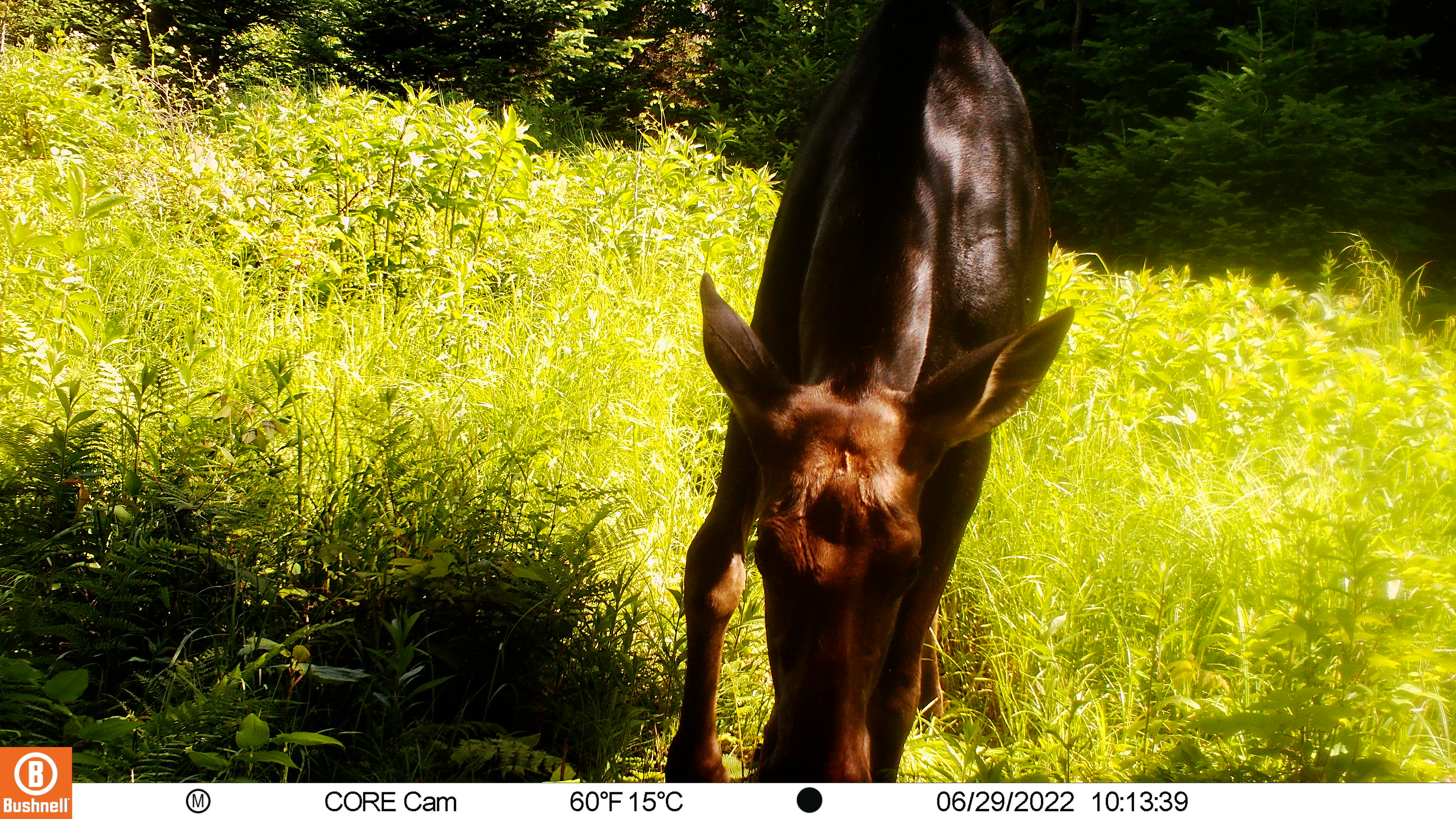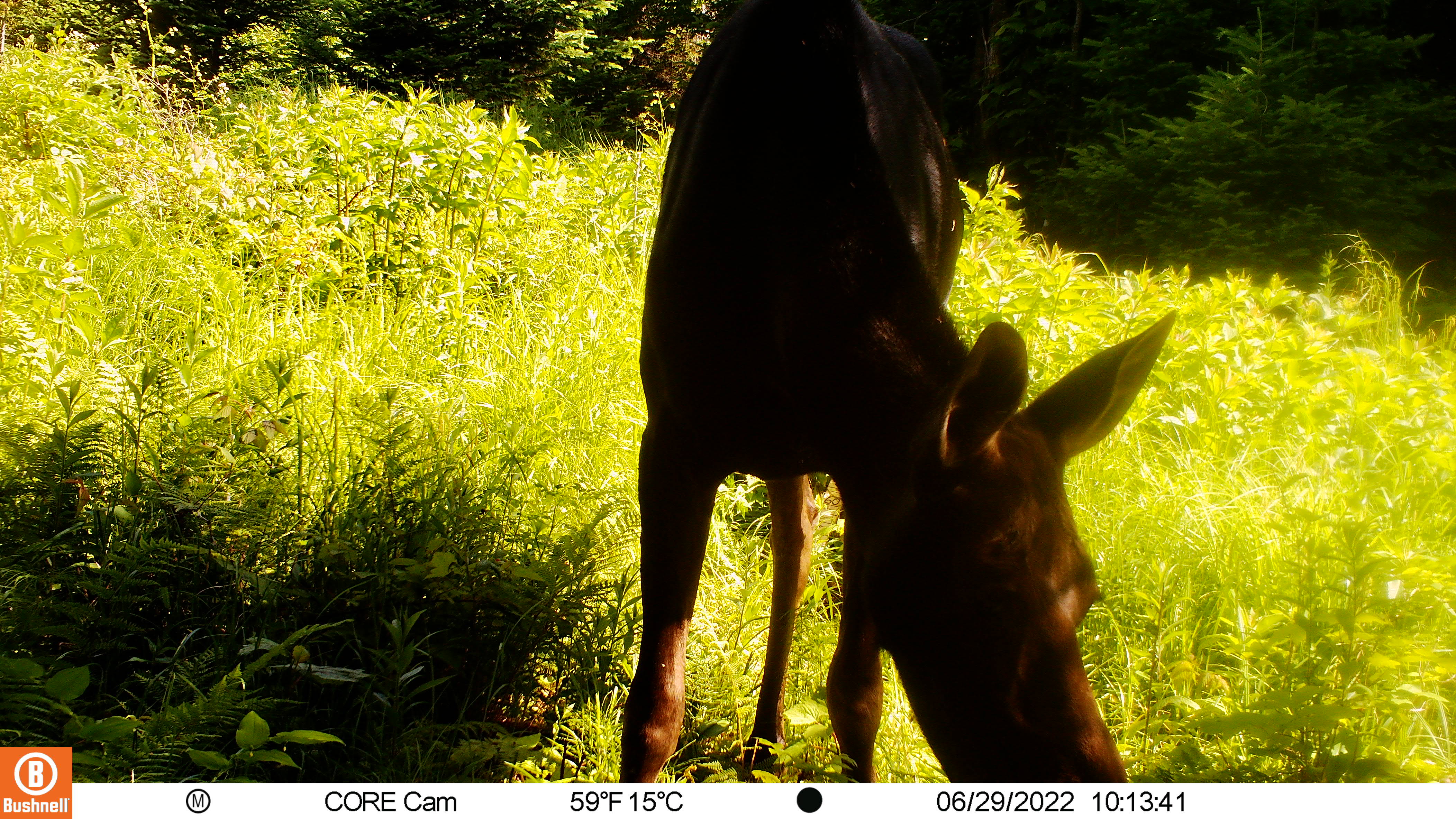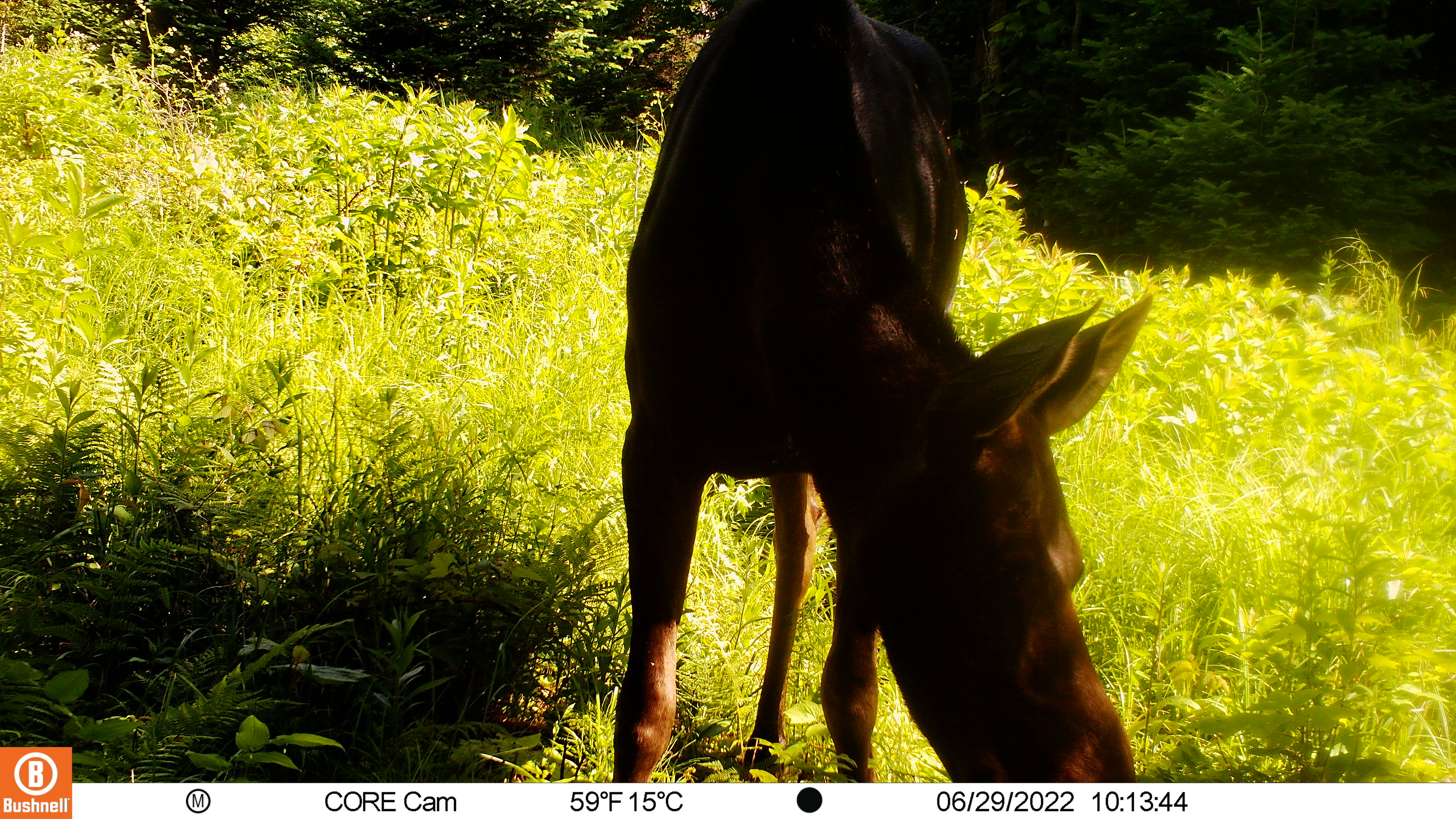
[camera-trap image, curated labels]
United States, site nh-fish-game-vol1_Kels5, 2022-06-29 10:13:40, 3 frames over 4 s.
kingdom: Animalia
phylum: Chordata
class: Mammalia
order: Artiodactyla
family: Cervidae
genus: Alces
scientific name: Alces alces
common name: moose